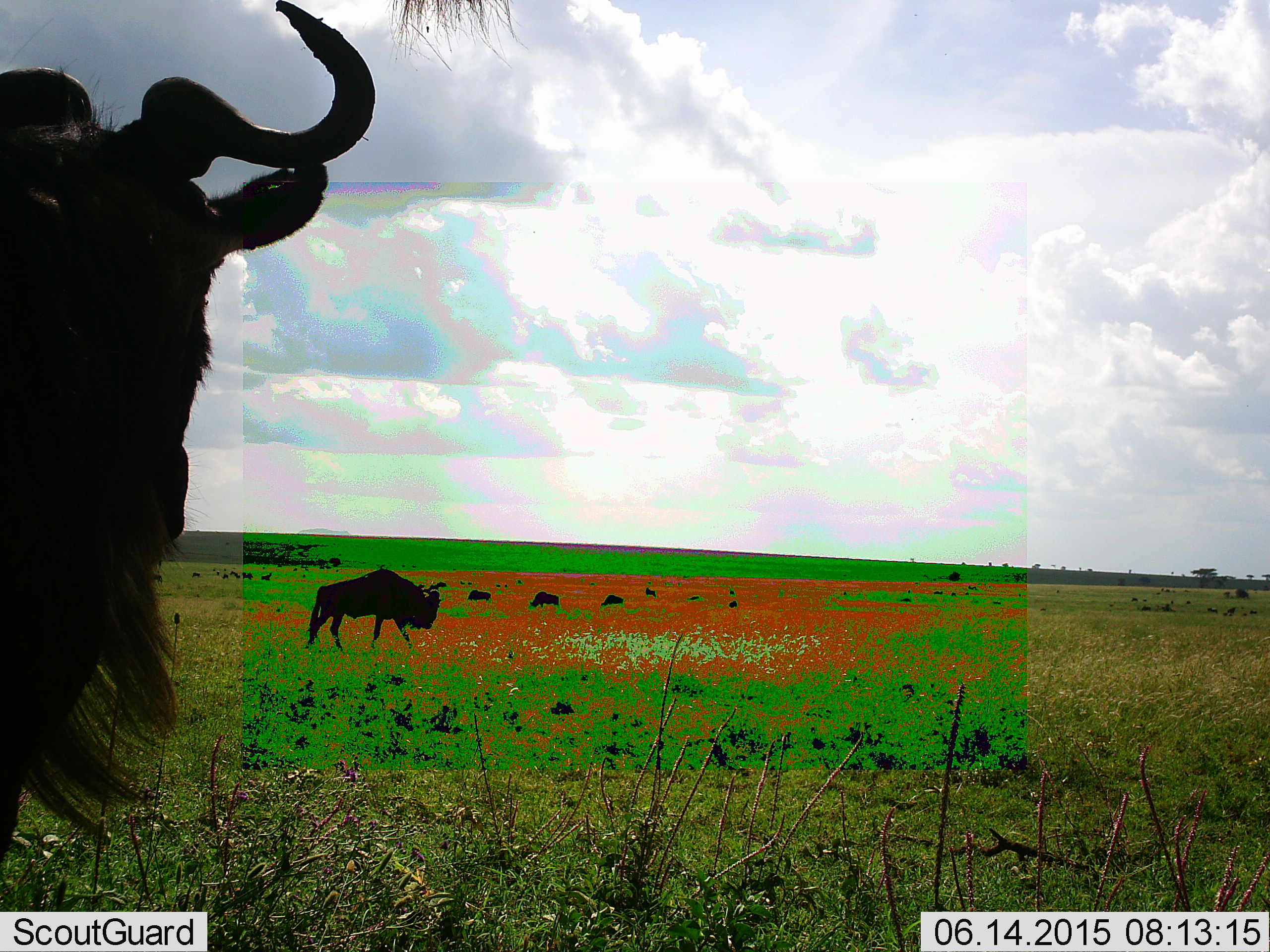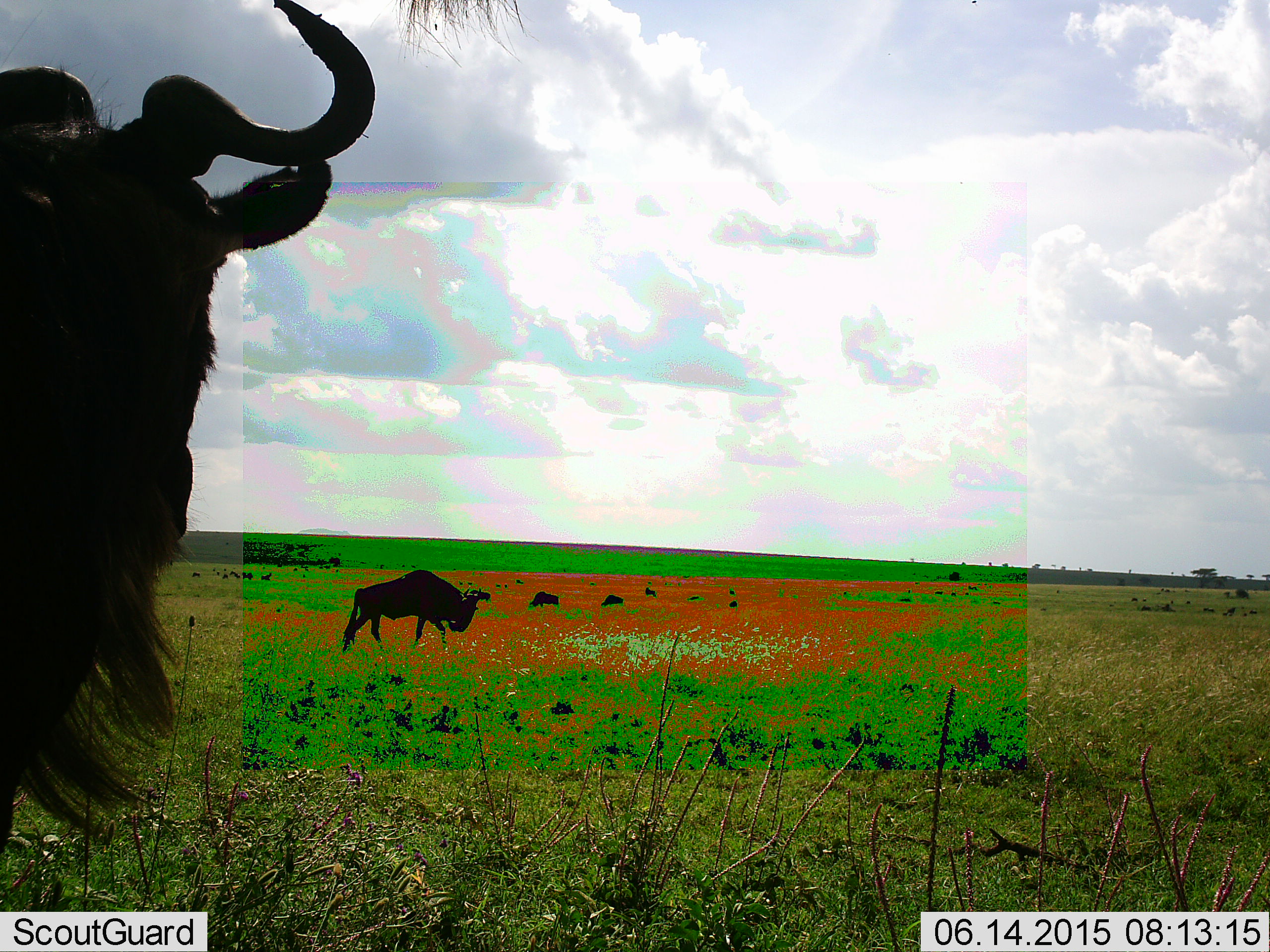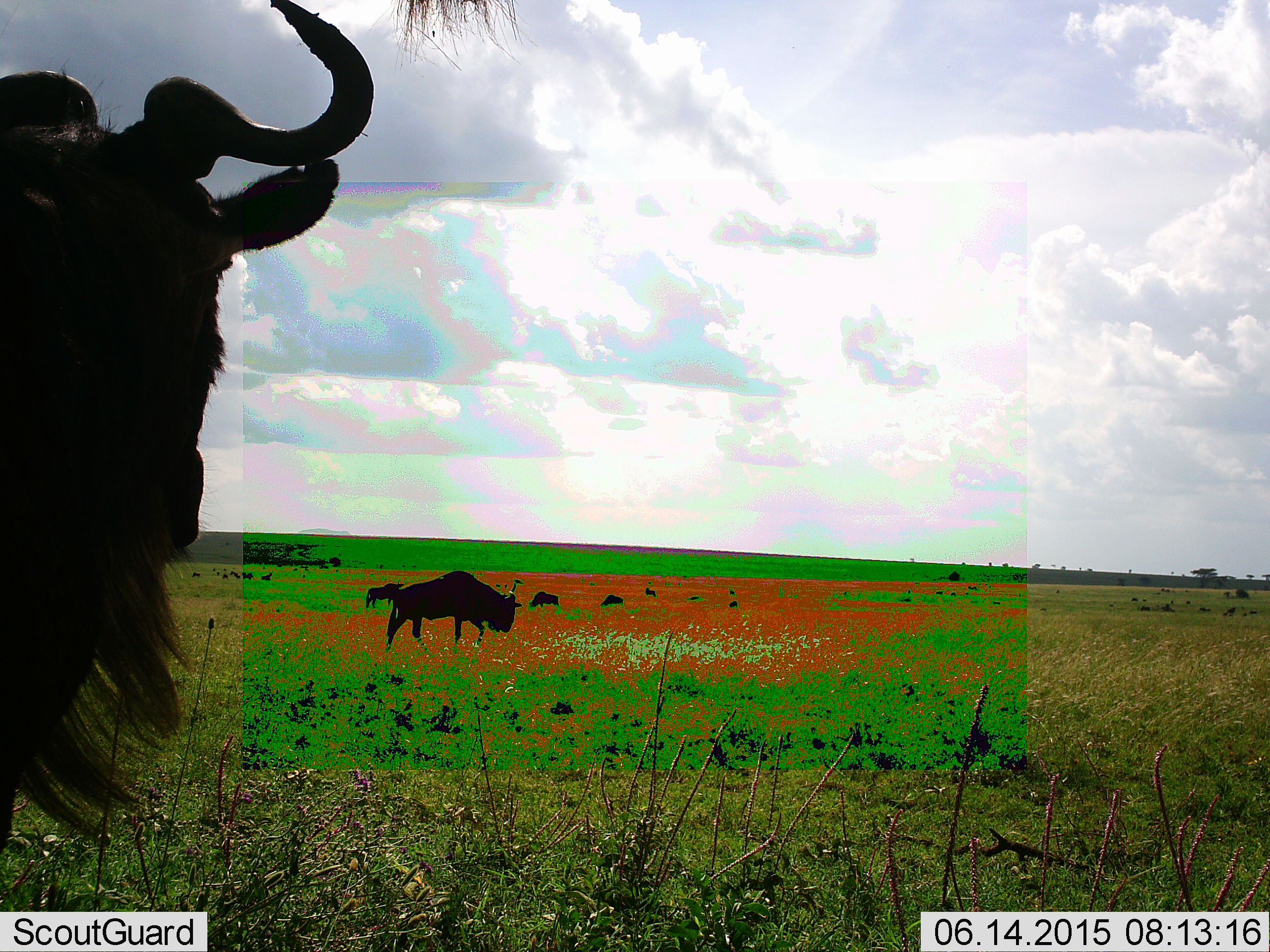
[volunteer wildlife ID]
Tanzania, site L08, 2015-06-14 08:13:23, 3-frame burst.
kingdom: Animalia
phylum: Chordata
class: Mammalia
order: Artiodactyla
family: Bovidae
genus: Connochaetes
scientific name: Connochaetes taurinus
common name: blue wildebeest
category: wildebeest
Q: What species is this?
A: Wildebeest (blue wildebeest) (Connochaetes taurinus).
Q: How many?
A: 2.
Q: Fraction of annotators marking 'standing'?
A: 100%.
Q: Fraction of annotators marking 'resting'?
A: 0%.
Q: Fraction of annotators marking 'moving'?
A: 50%.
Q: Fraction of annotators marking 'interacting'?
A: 0%.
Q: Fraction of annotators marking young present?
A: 0%.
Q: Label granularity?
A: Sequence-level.